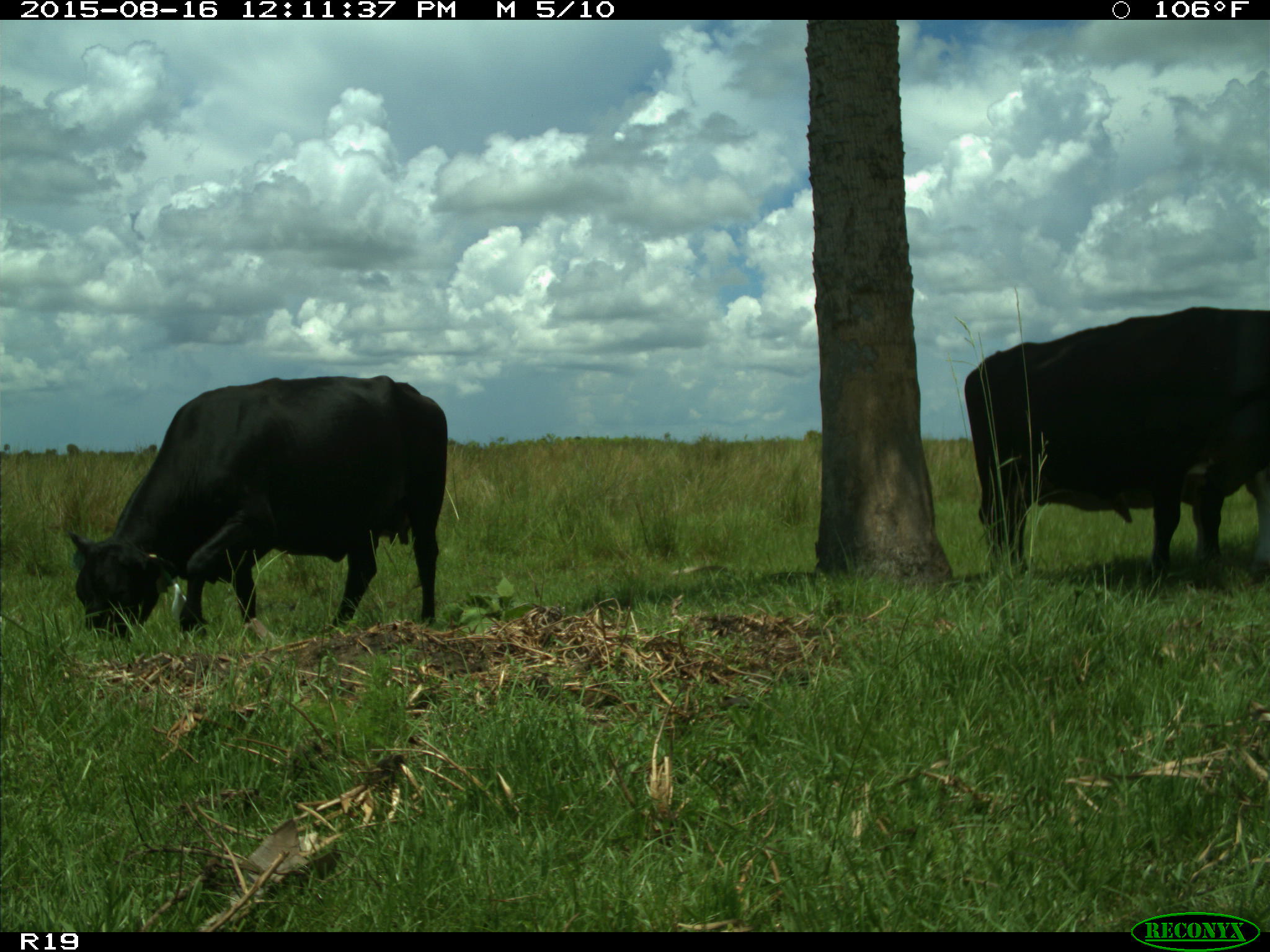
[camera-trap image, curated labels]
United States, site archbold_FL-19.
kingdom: Animalia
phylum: Chordata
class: Mammalia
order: Artiodactyla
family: Bovidae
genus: Bos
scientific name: Bos taurus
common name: domestic cow